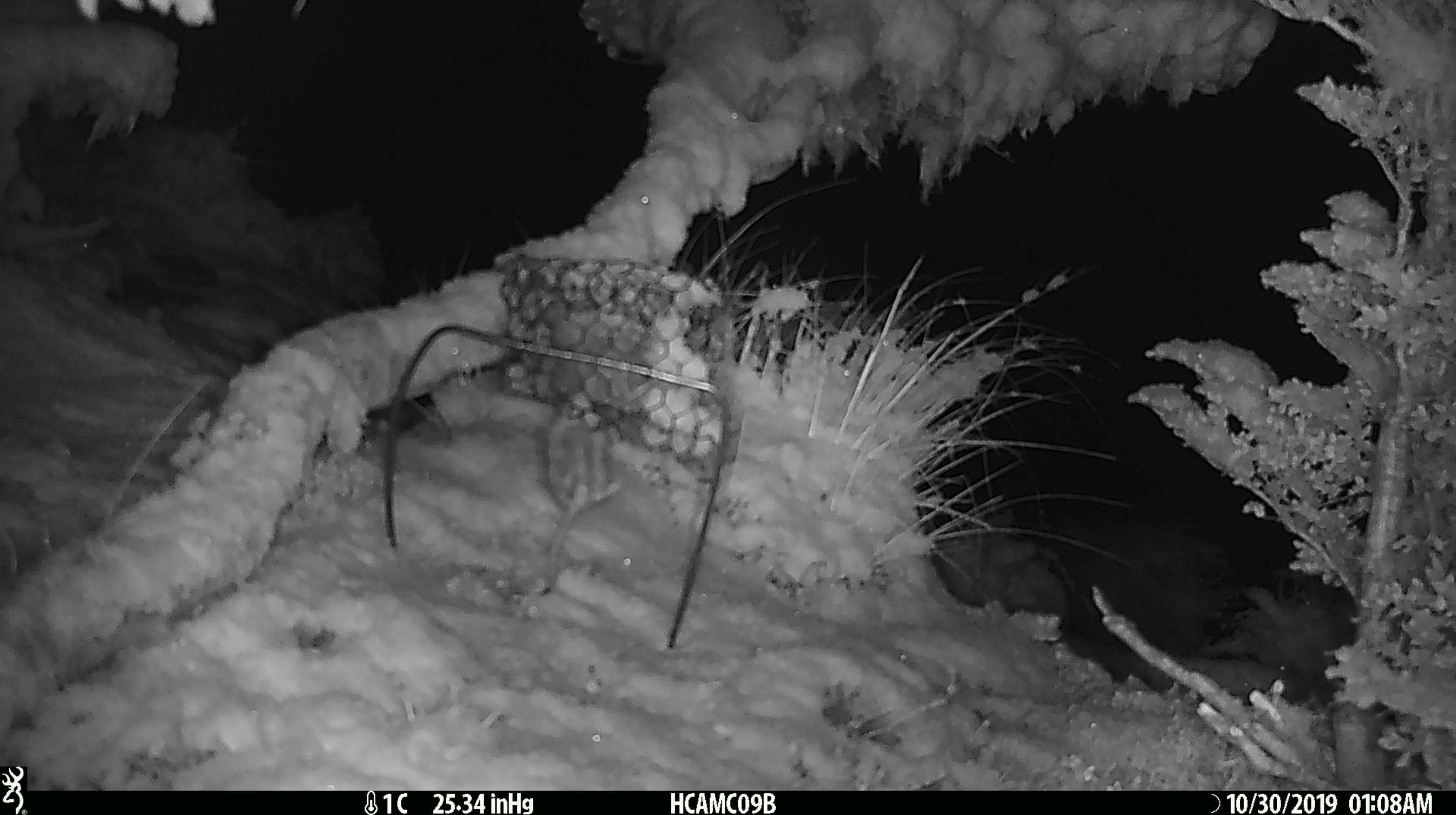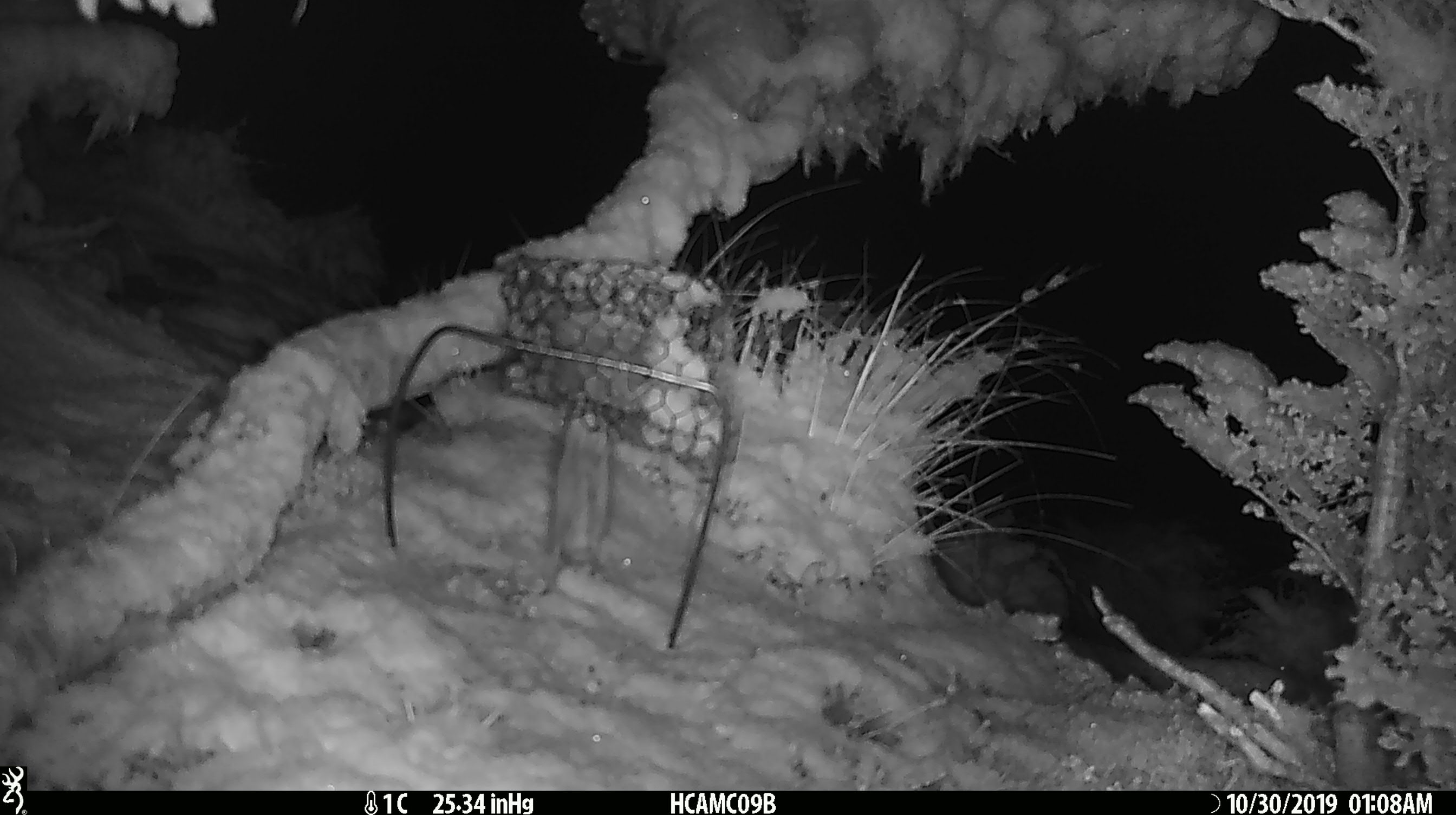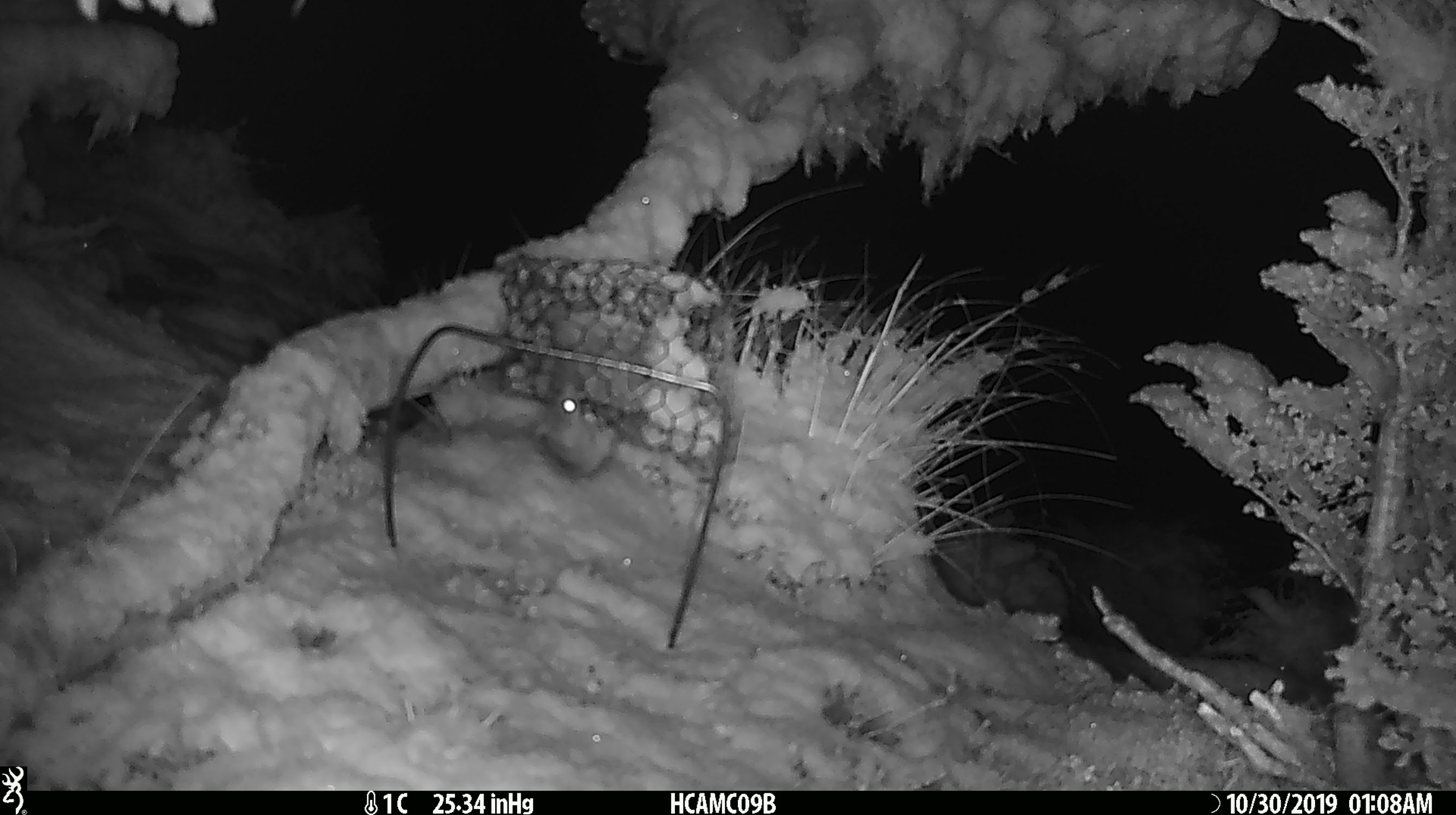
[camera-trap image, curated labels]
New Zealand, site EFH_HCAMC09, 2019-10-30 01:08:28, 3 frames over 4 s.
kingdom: Animalia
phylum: Chordata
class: Mammalia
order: Rodentia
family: Muridae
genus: Mus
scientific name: Mus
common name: mouse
Mouse (Mus).